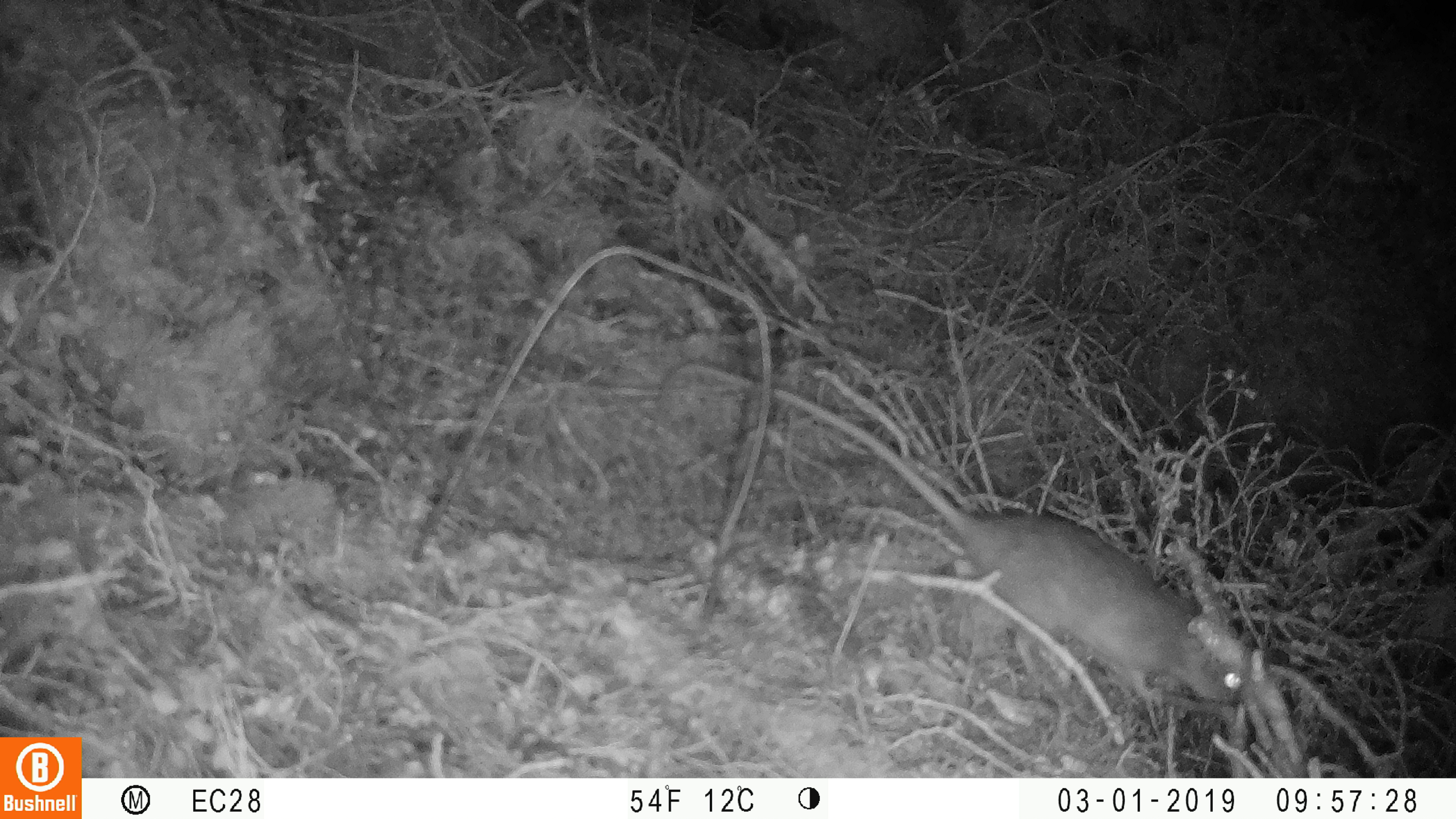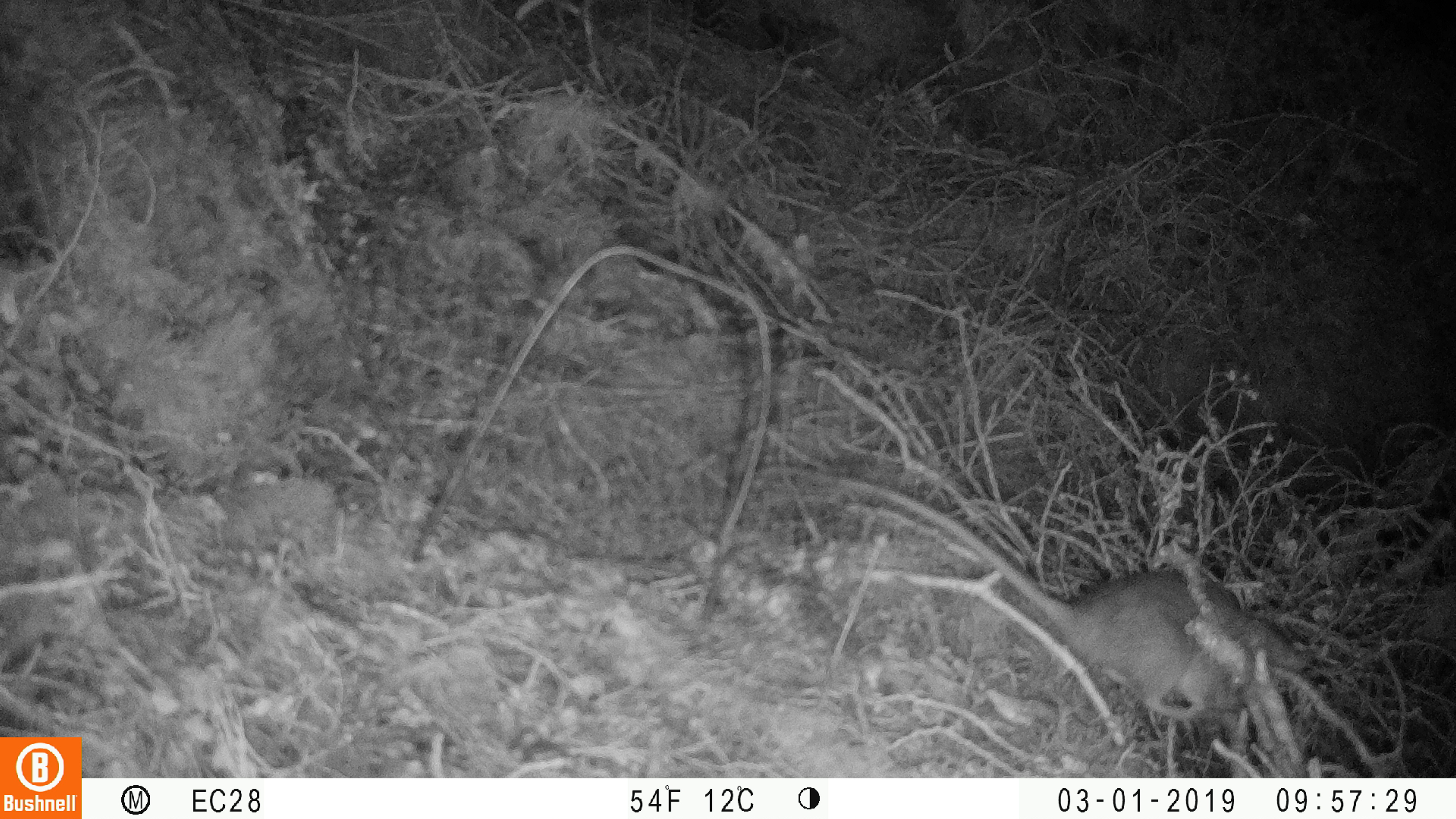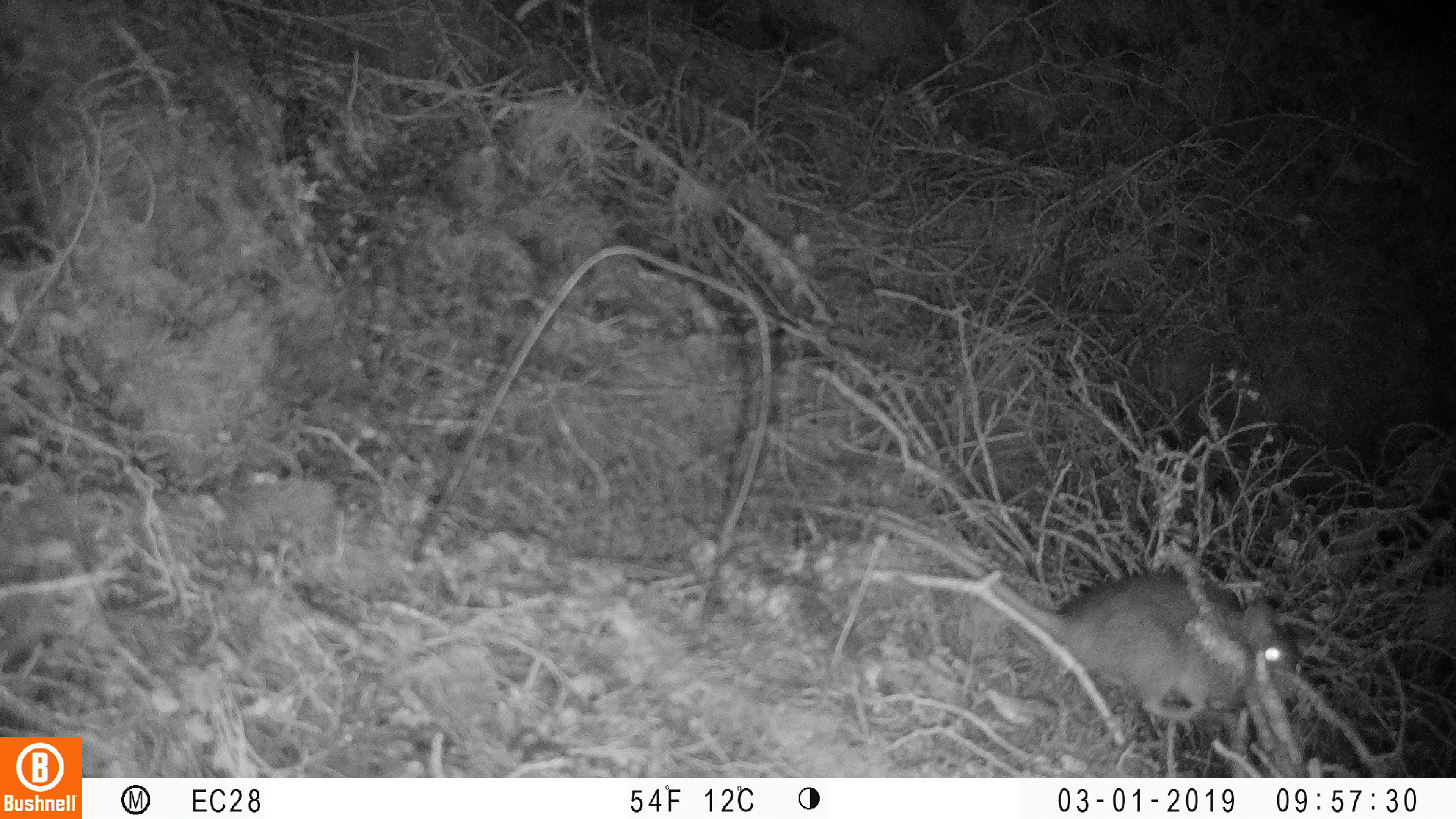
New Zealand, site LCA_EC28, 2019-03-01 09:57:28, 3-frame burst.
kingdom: Animalia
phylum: Chordata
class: Mammalia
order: Rodentia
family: Muridae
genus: Rattus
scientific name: Rattus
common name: rat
Rat (Rattus).